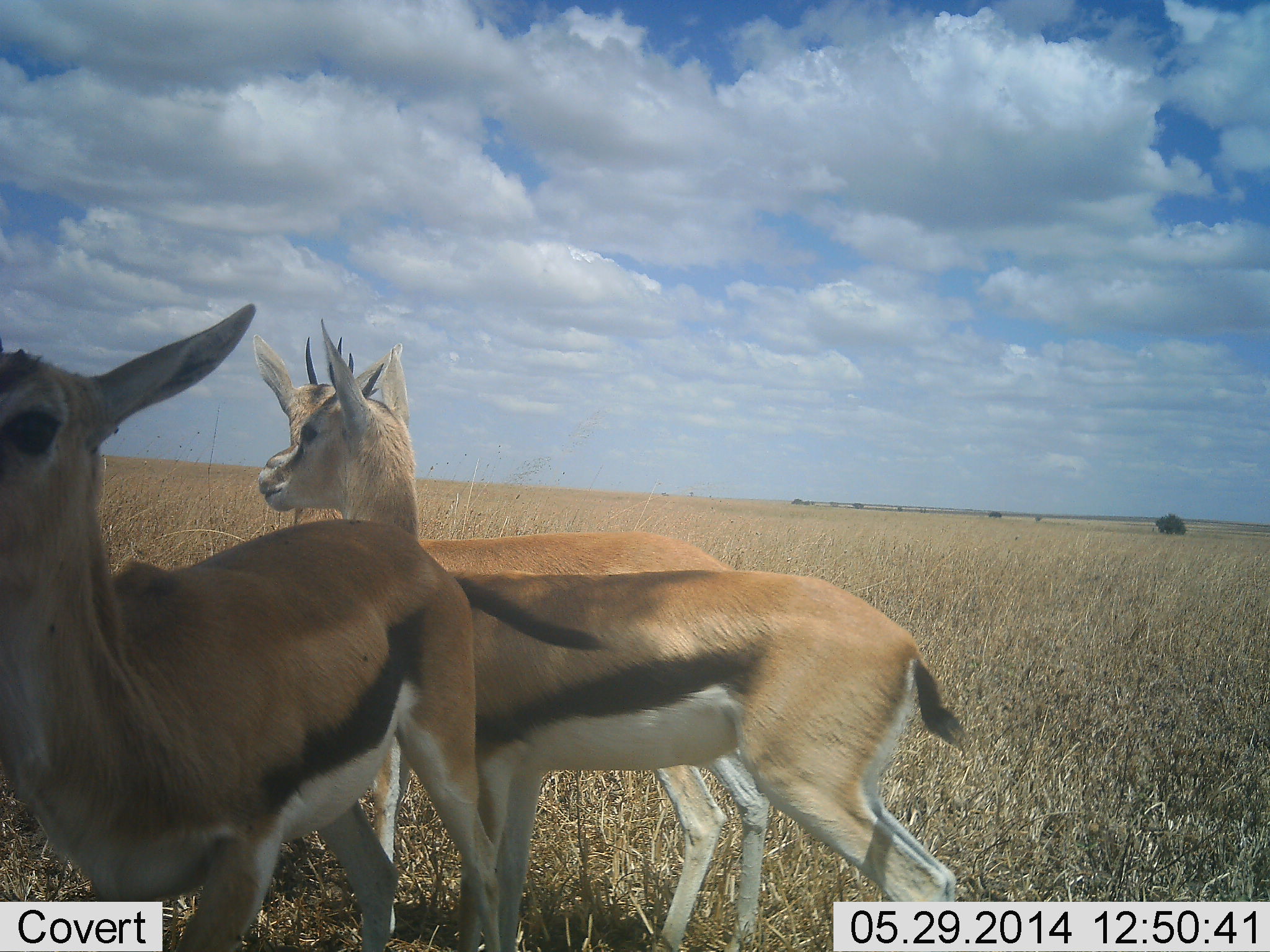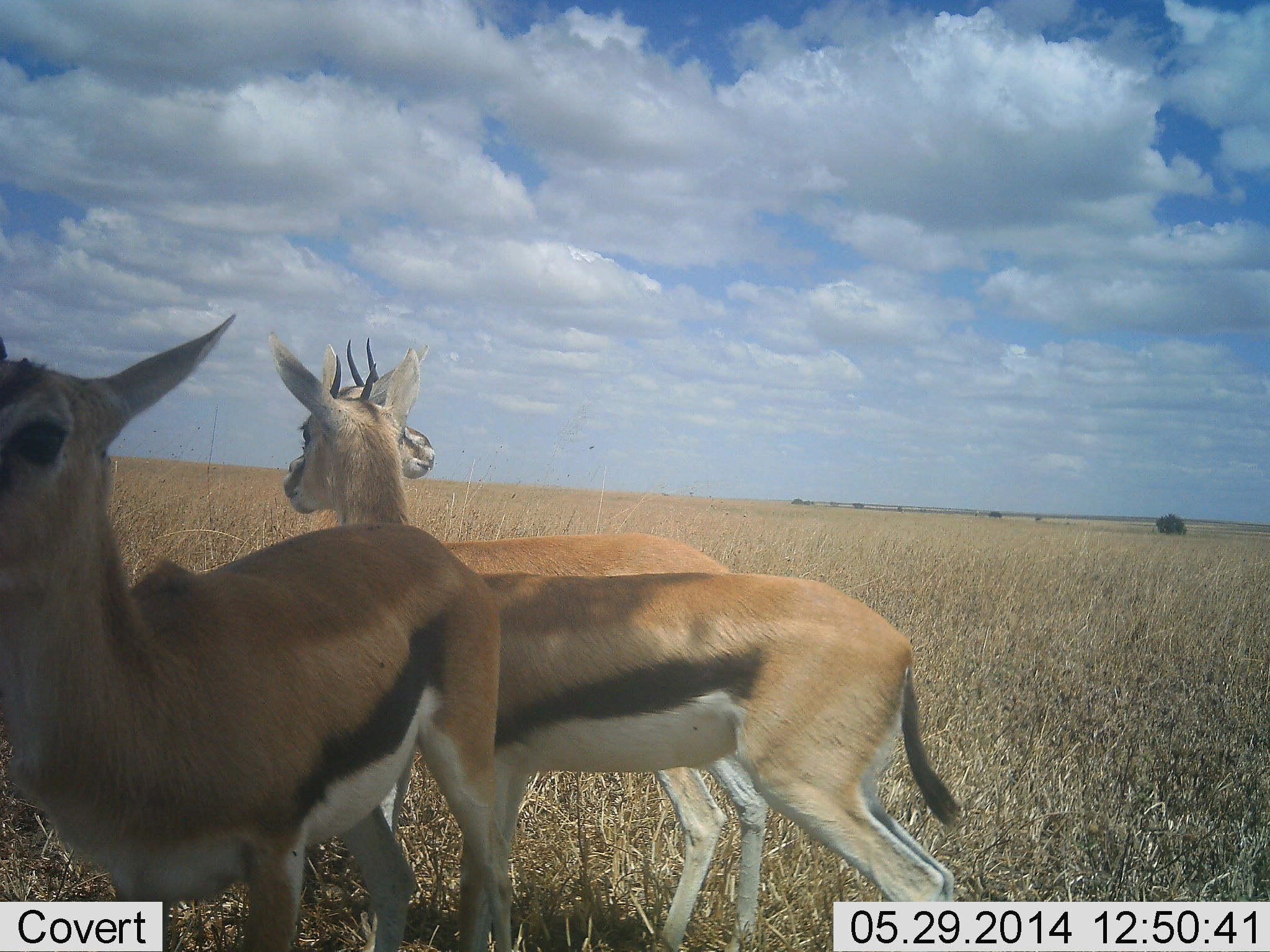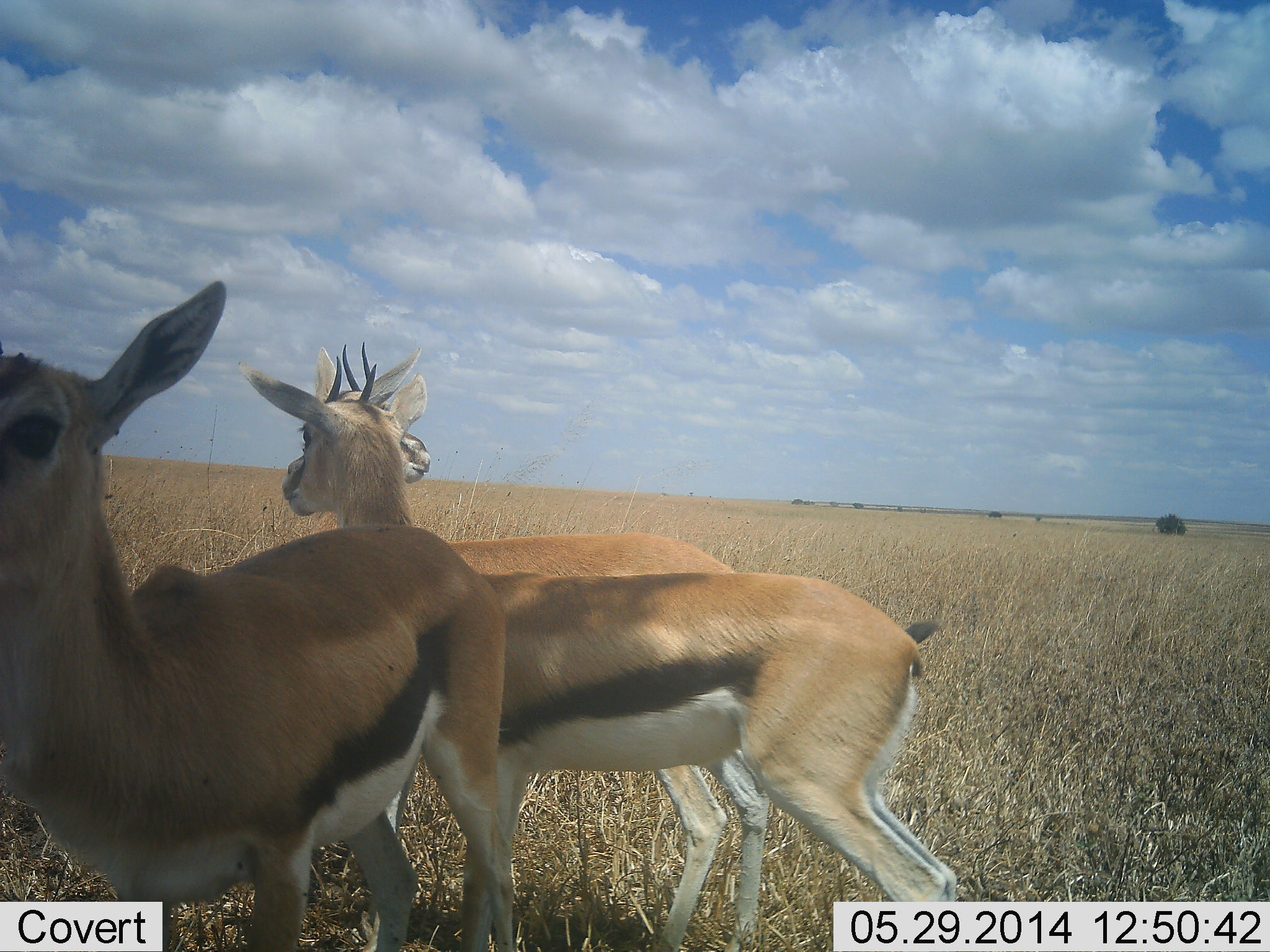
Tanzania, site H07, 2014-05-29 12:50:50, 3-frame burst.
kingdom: Animalia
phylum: Chordata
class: Mammalia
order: Artiodactyla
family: Bovidae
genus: Eudorcas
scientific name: Eudorcas thomsonii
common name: thomson's gazelle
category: gazellethomsons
Gazellethomsons (thomson's gazelle) (Eudorcas thomsonii), count 3. Behavior (volunteer vote fractions): standing 100%, resting 0%, moving 10%, interacting 0%. Young present (vote fraction): 10%. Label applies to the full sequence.